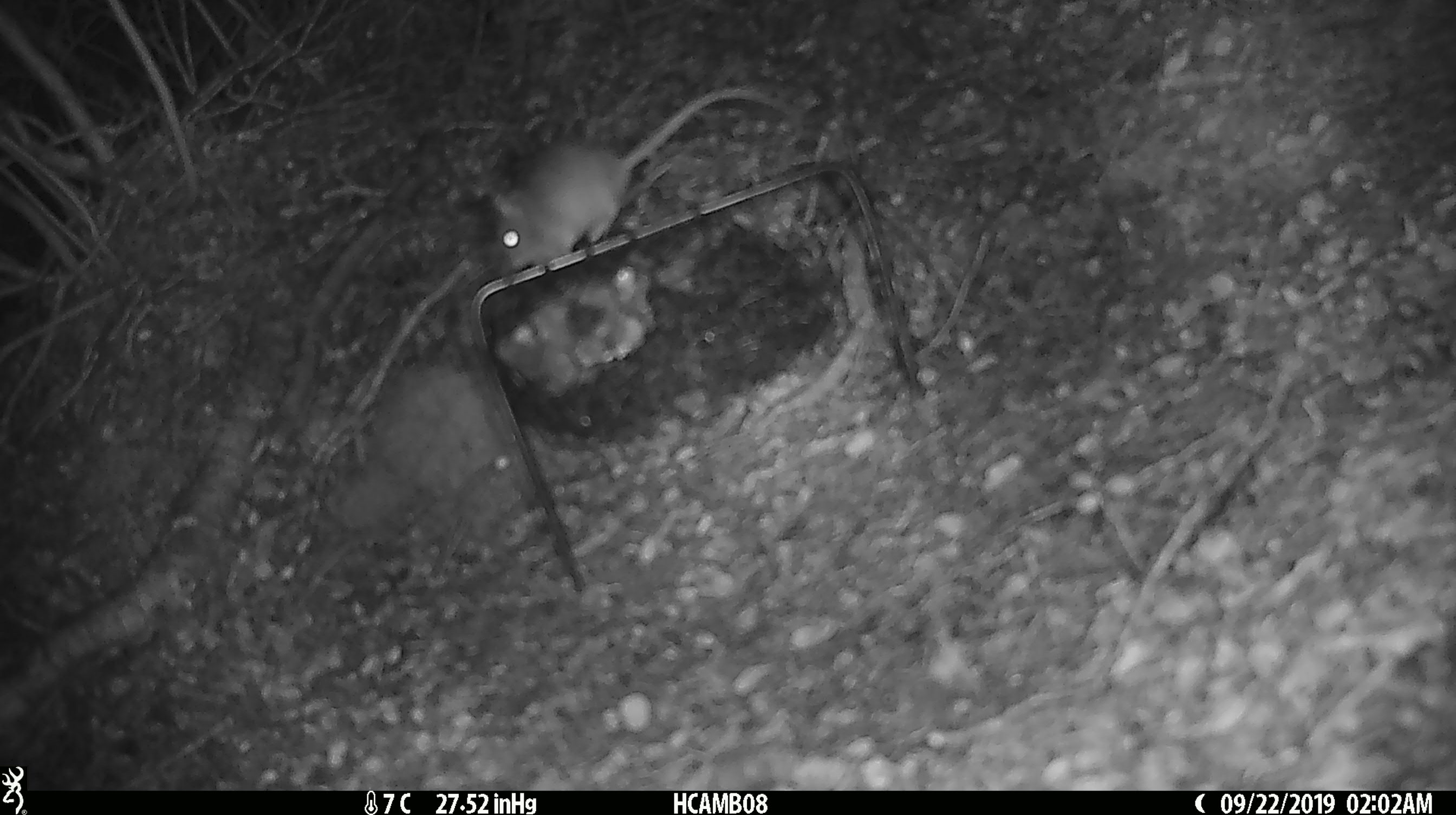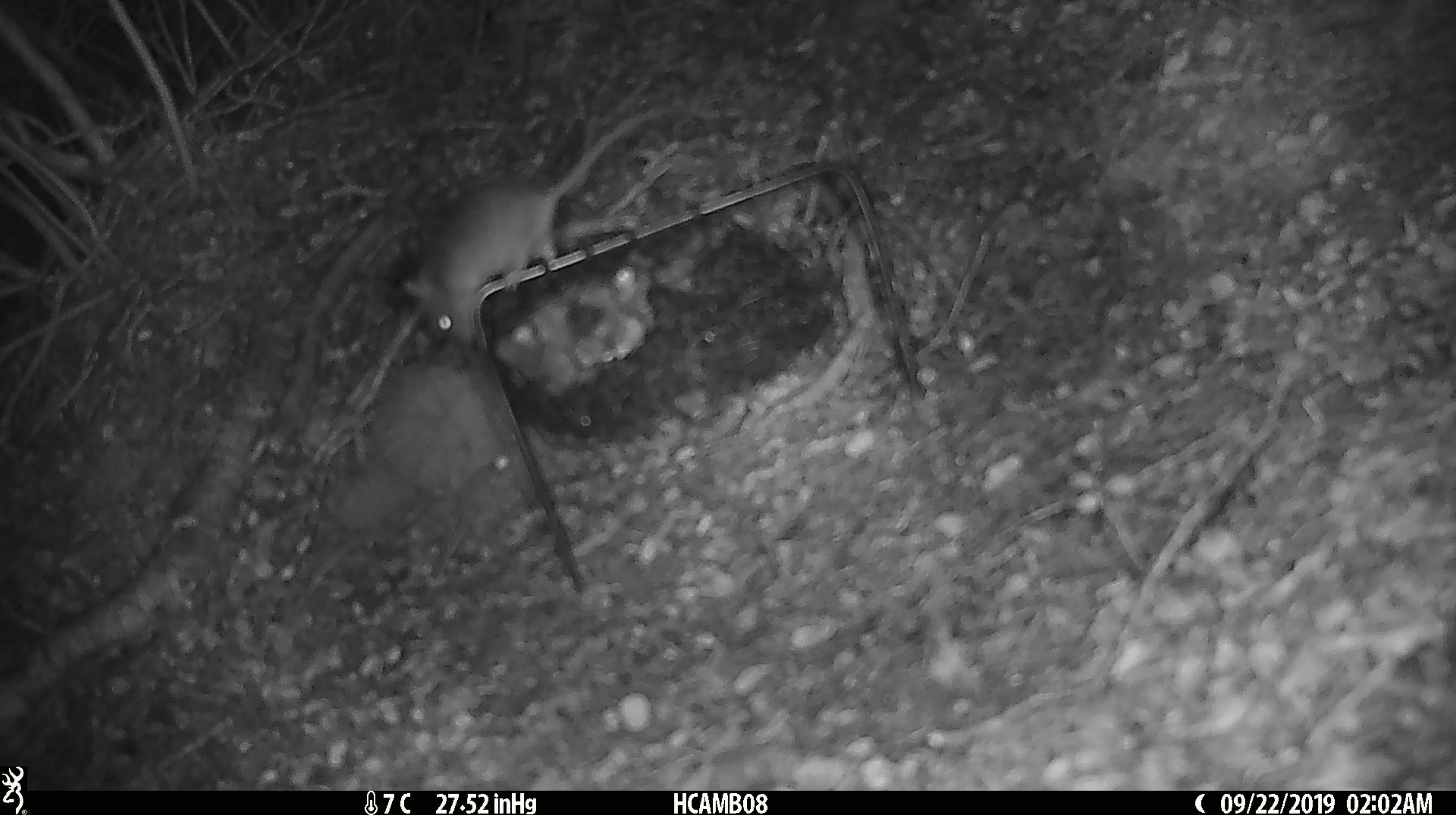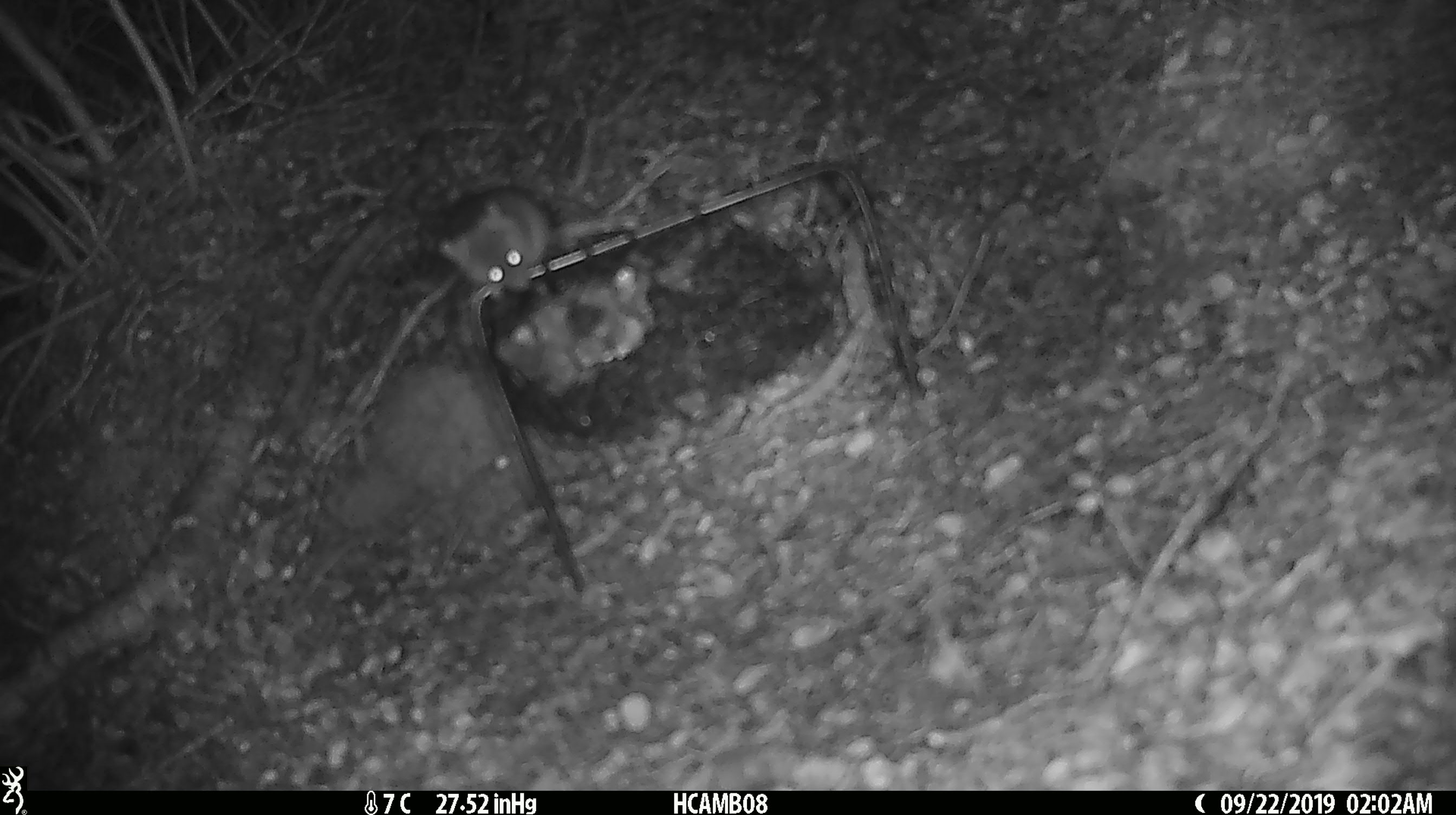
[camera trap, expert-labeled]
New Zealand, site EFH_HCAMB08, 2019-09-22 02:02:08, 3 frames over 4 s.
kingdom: Animalia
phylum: Chordata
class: Mammalia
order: Rodentia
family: Muridae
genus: Mus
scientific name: Mus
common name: mouse